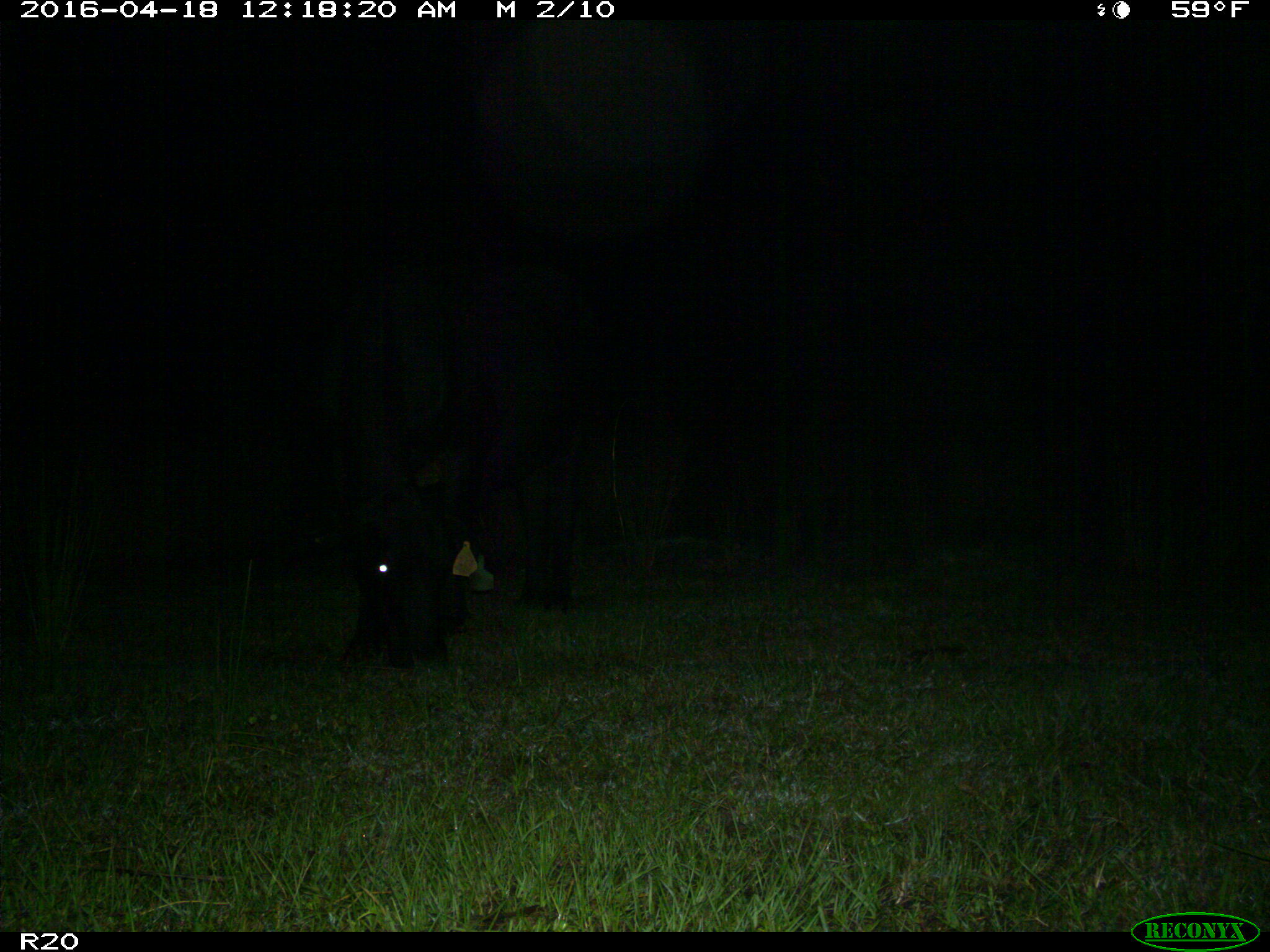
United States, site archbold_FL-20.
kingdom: Animalia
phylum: Chordata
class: Mammalia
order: Artiodactyla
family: Bovidae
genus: Bos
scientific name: Bos taurus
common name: domestic cow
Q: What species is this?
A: Bos taurus (domestic cow).